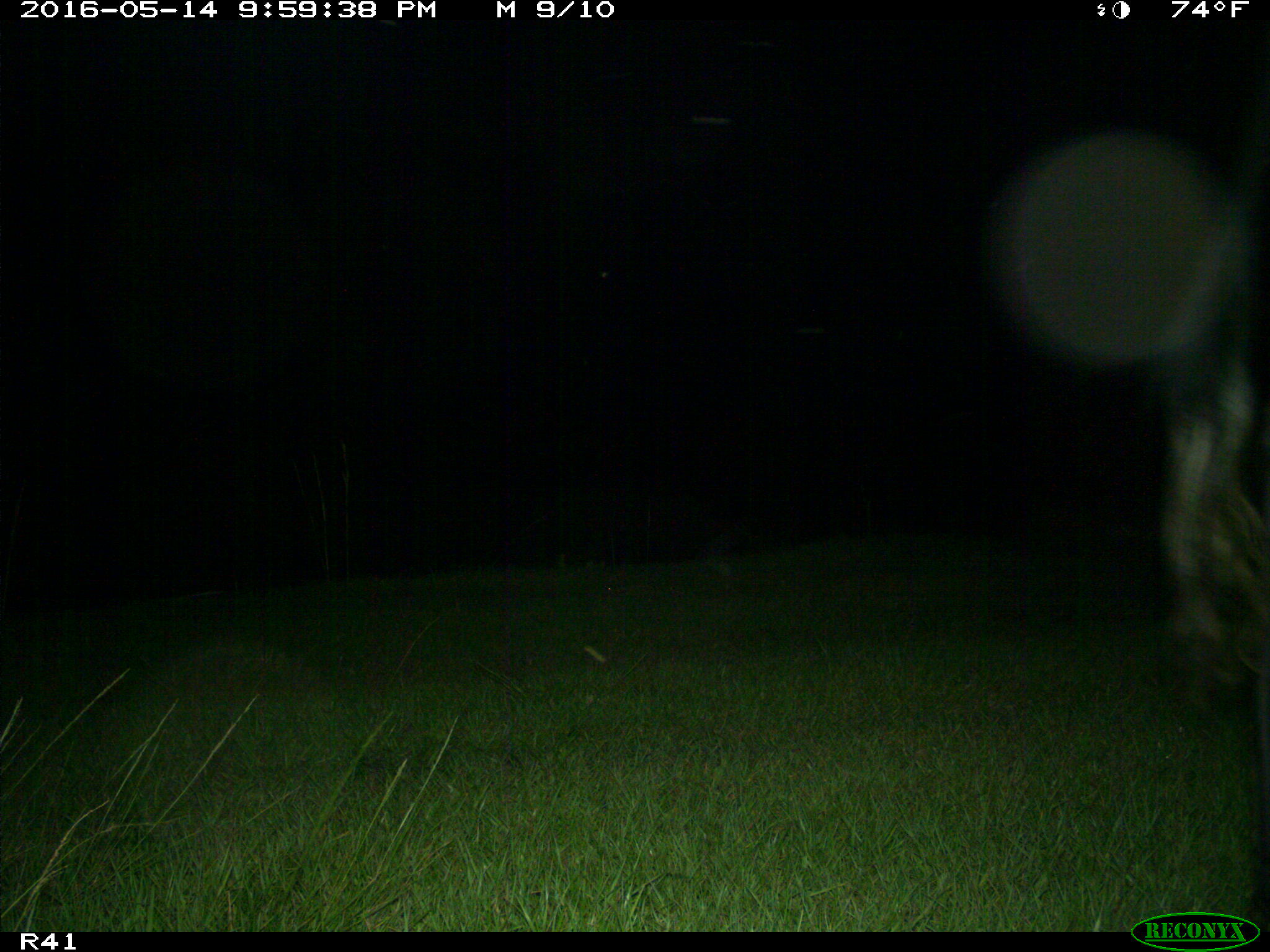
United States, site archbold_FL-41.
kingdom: Animalia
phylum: Chordata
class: Mammalia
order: Artiodactyla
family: Bovidae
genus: Bos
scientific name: Bos taurus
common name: domestic cow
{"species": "Bos taurus (domestic cow)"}